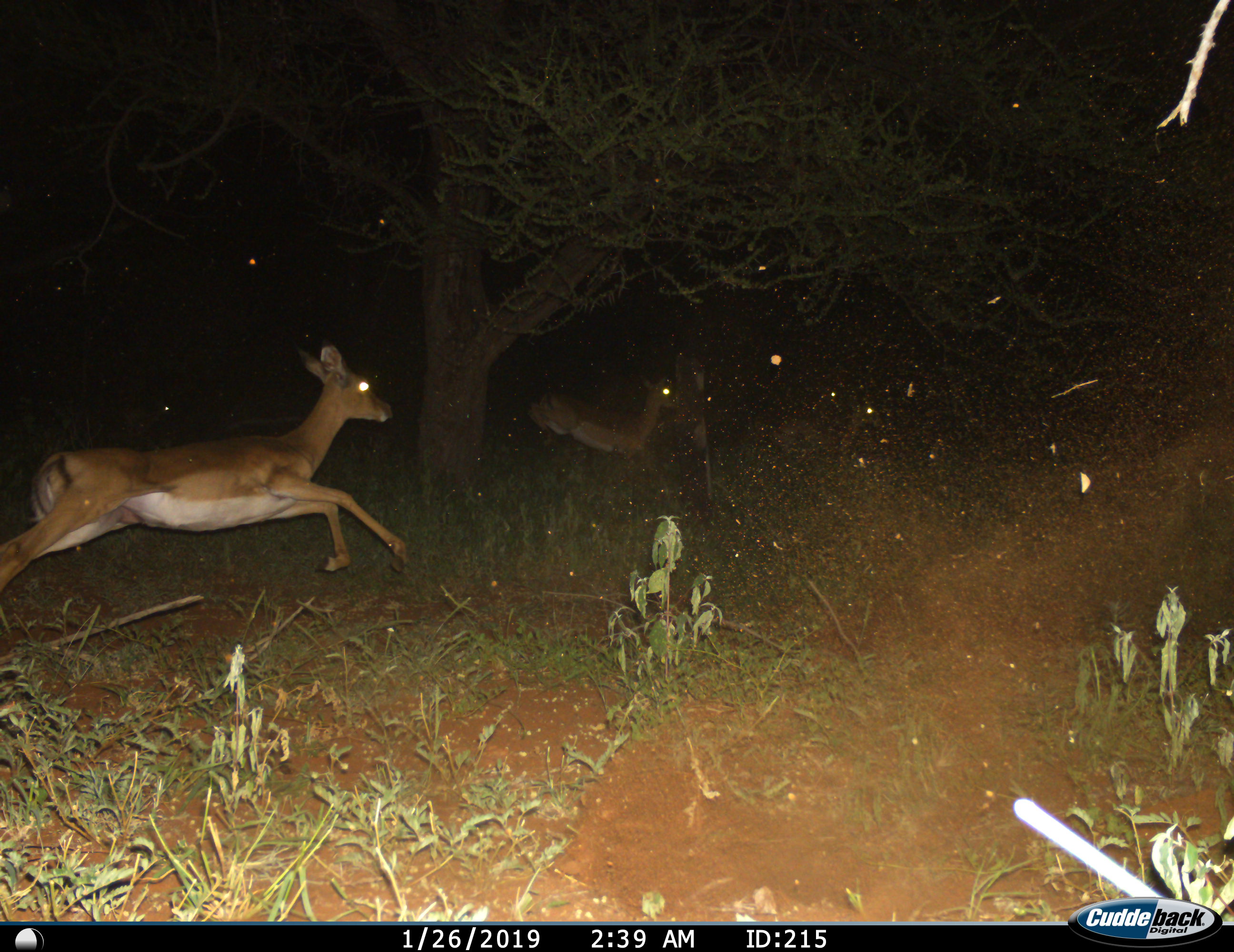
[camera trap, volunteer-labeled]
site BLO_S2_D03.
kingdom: Animalia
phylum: Chordata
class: Mammalia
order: Artiodactyla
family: Bovidae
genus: Aepyceros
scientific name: Aepyceros melampus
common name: impala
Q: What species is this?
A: Impala (Aepyceros melampus).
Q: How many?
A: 2.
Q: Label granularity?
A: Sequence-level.